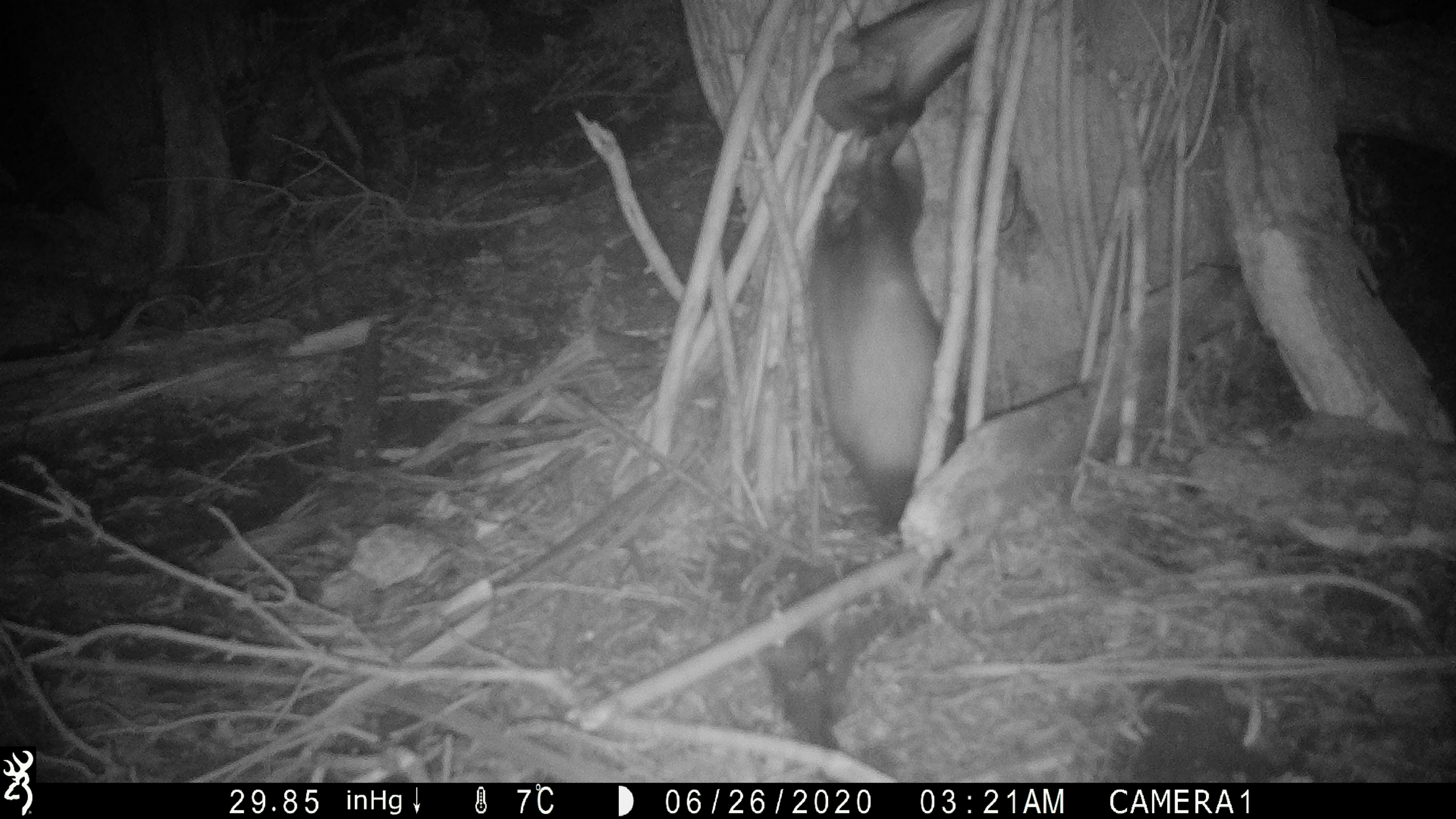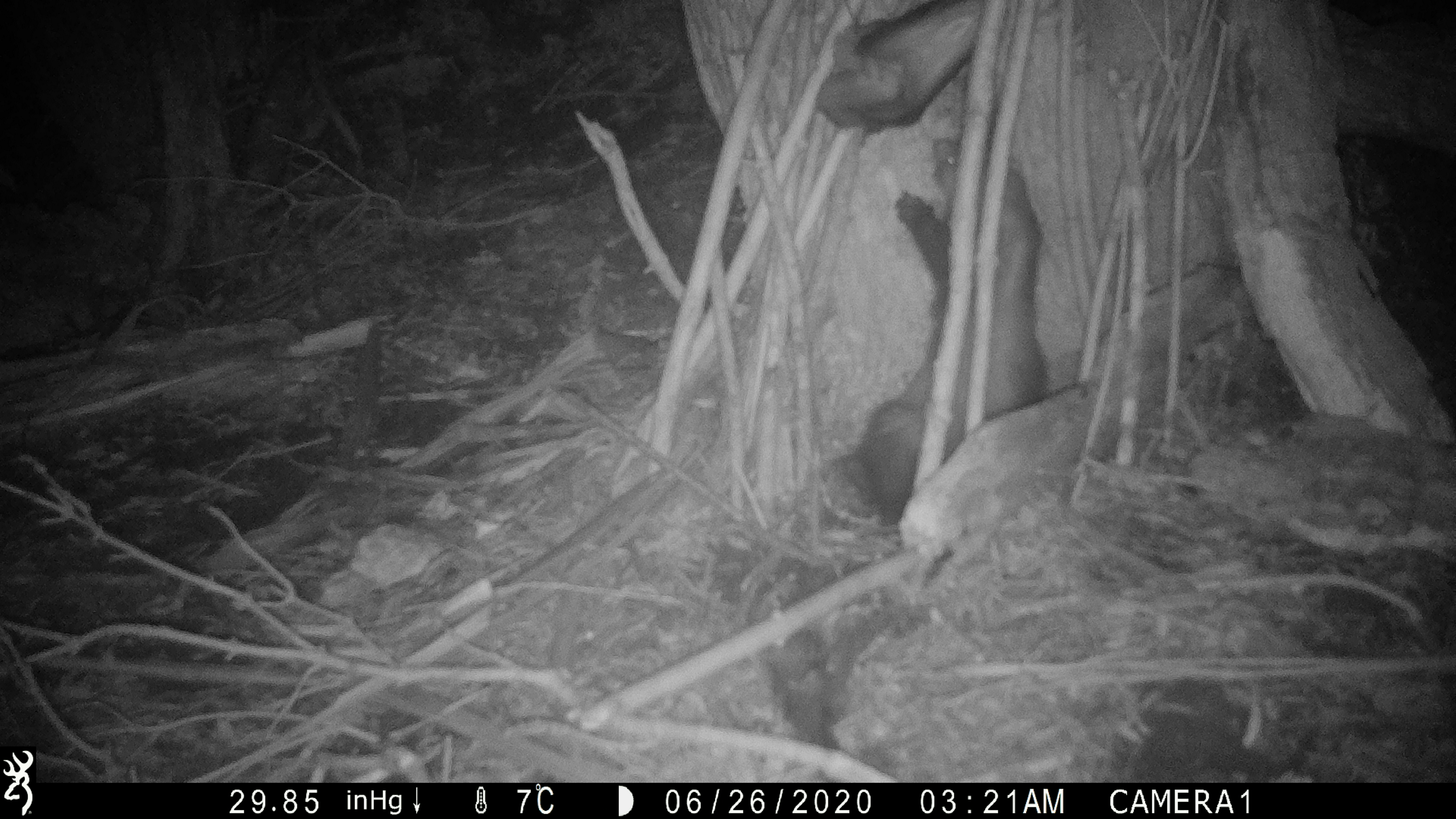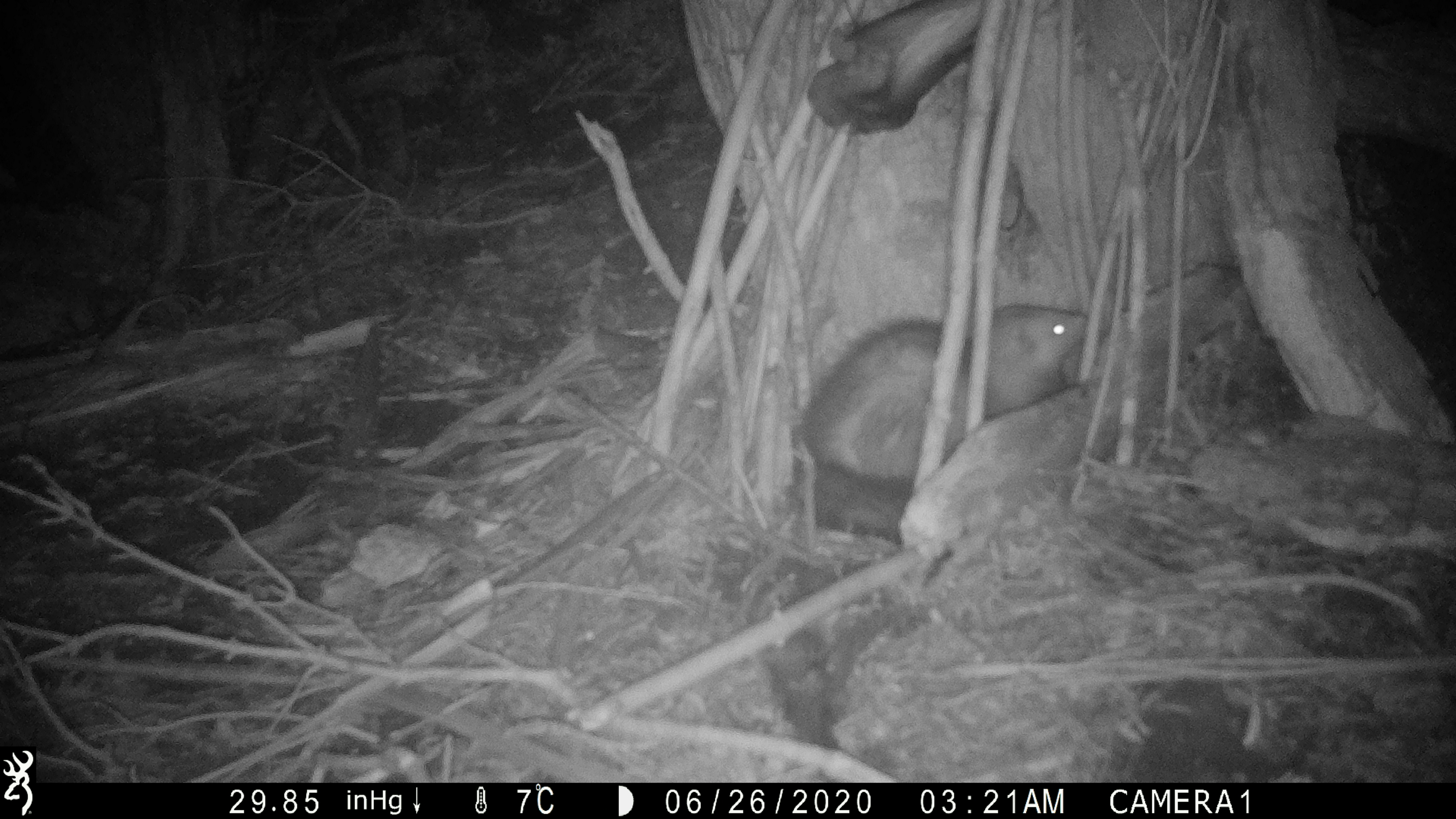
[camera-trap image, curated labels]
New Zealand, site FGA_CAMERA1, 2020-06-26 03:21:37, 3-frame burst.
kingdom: Animalia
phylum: Chordata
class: Mammalia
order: Carnivora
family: Mustelidae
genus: Mustela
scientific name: Mustela furo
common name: ferret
Ferret (Mustela furo).